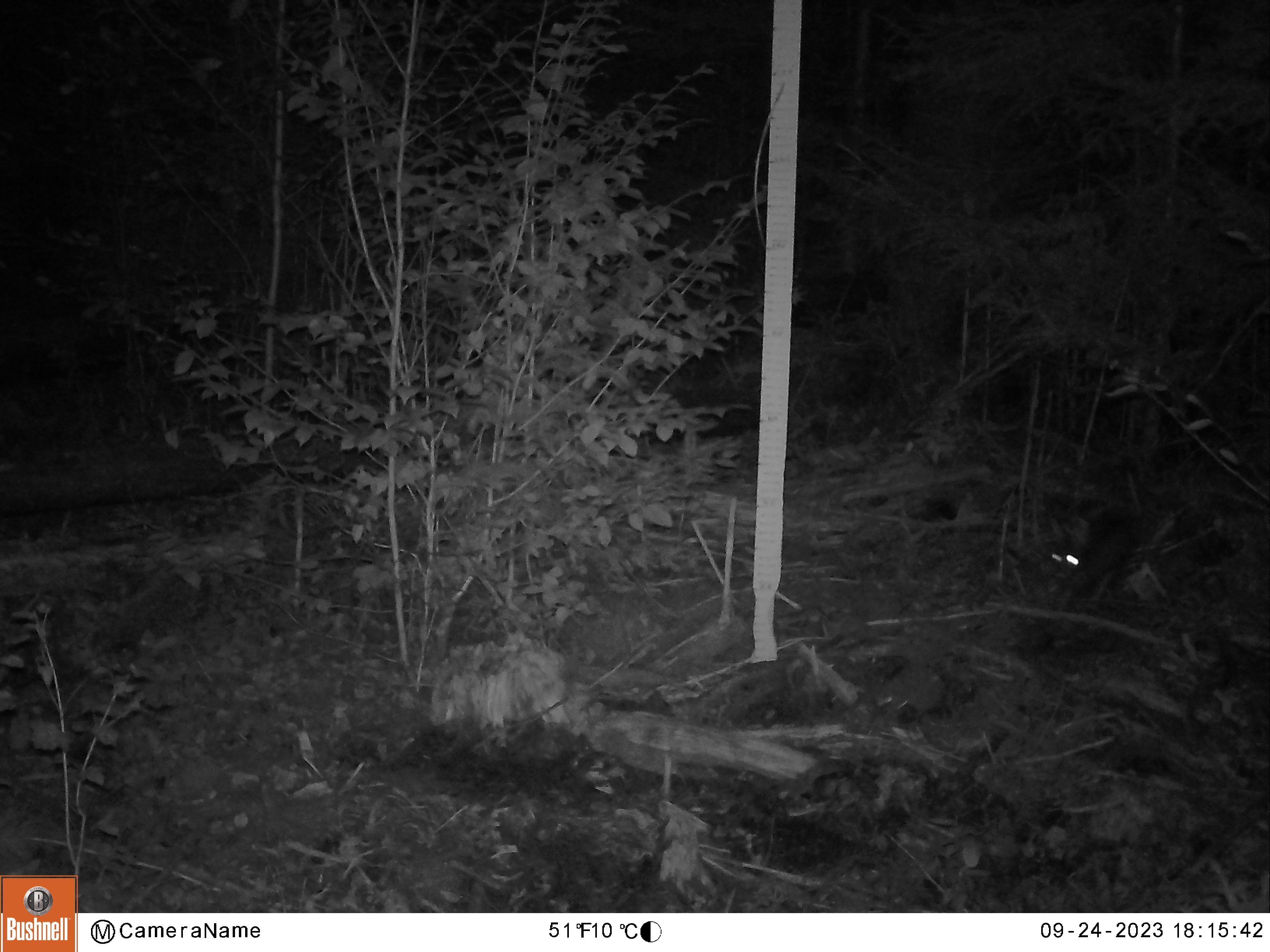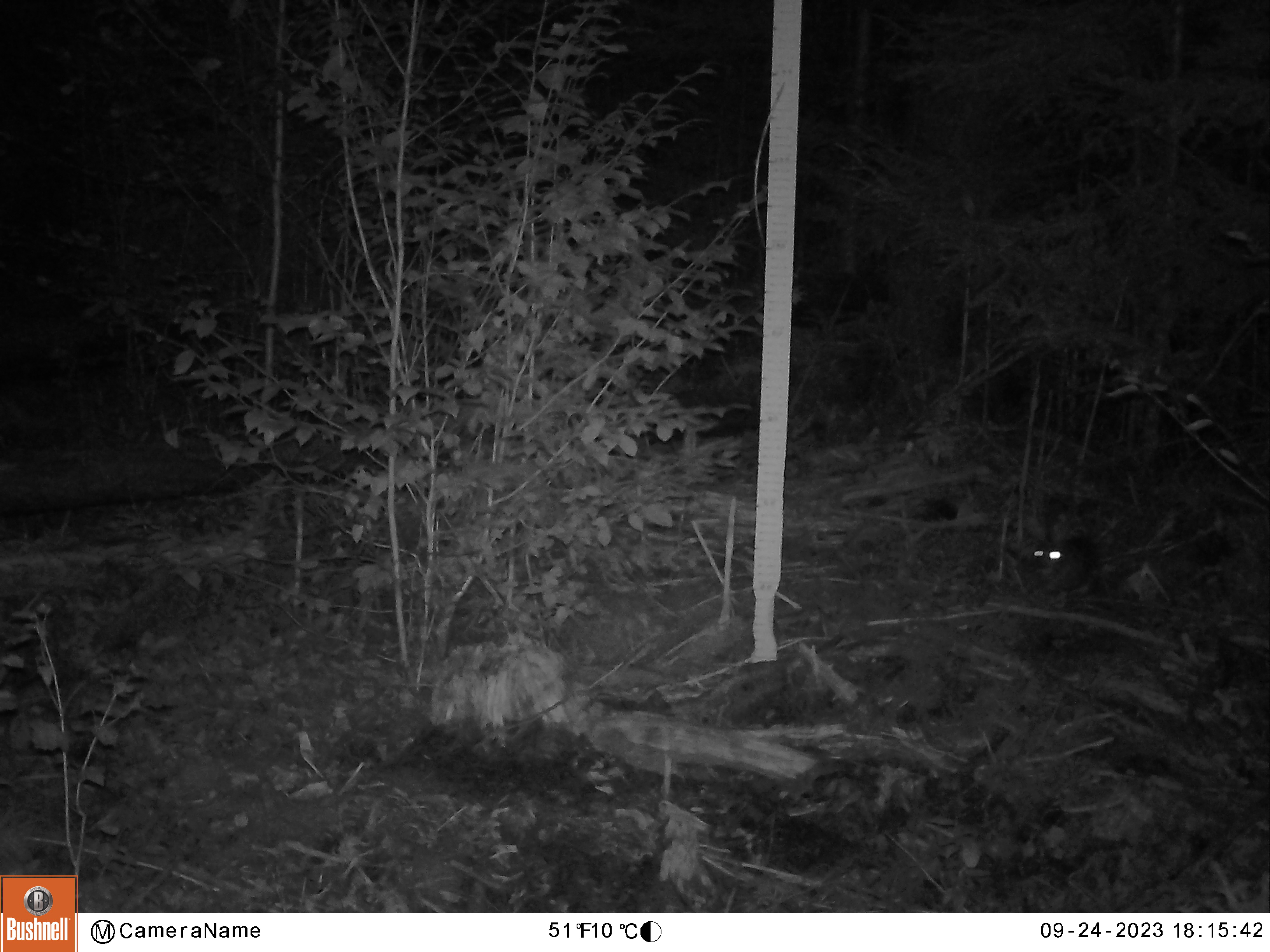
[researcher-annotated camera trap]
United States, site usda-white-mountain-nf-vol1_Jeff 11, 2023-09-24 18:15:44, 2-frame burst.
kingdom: Animalia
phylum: Chordata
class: Mammalia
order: Lagomorpha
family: Leporidae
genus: Lepus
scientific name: Lepus americanus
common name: snowshoe hare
Snowshoe hare (Lepus americanus).